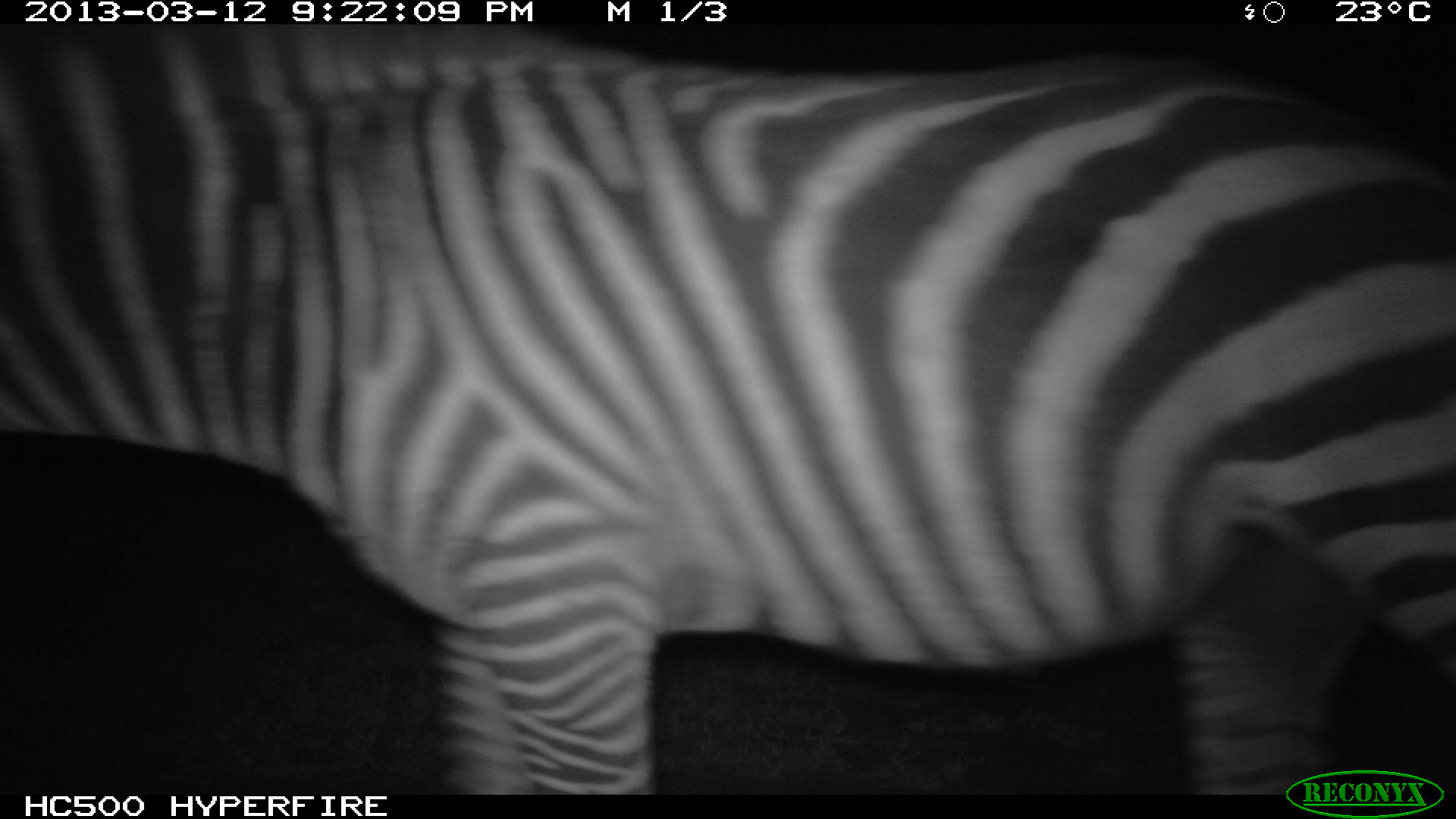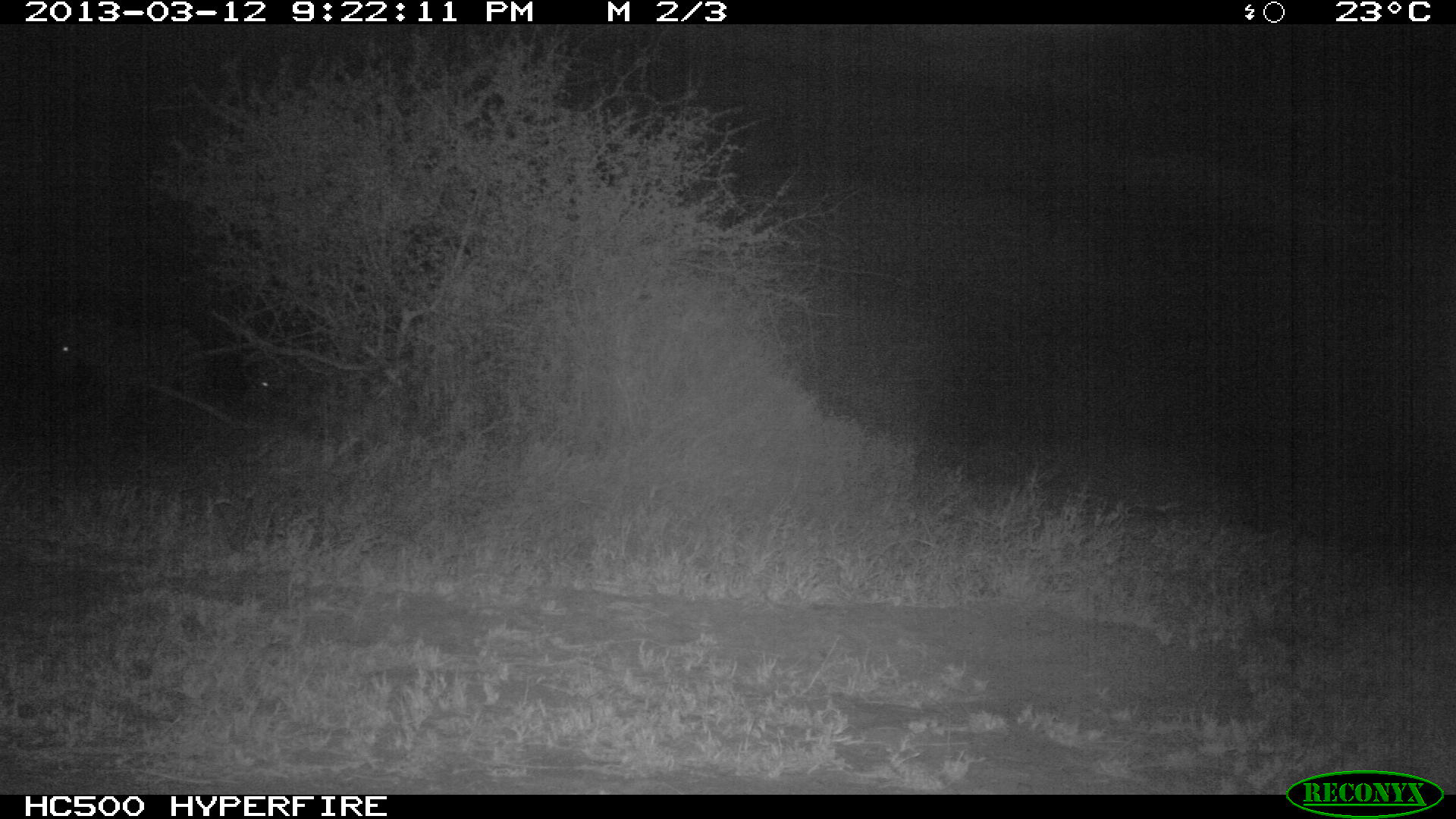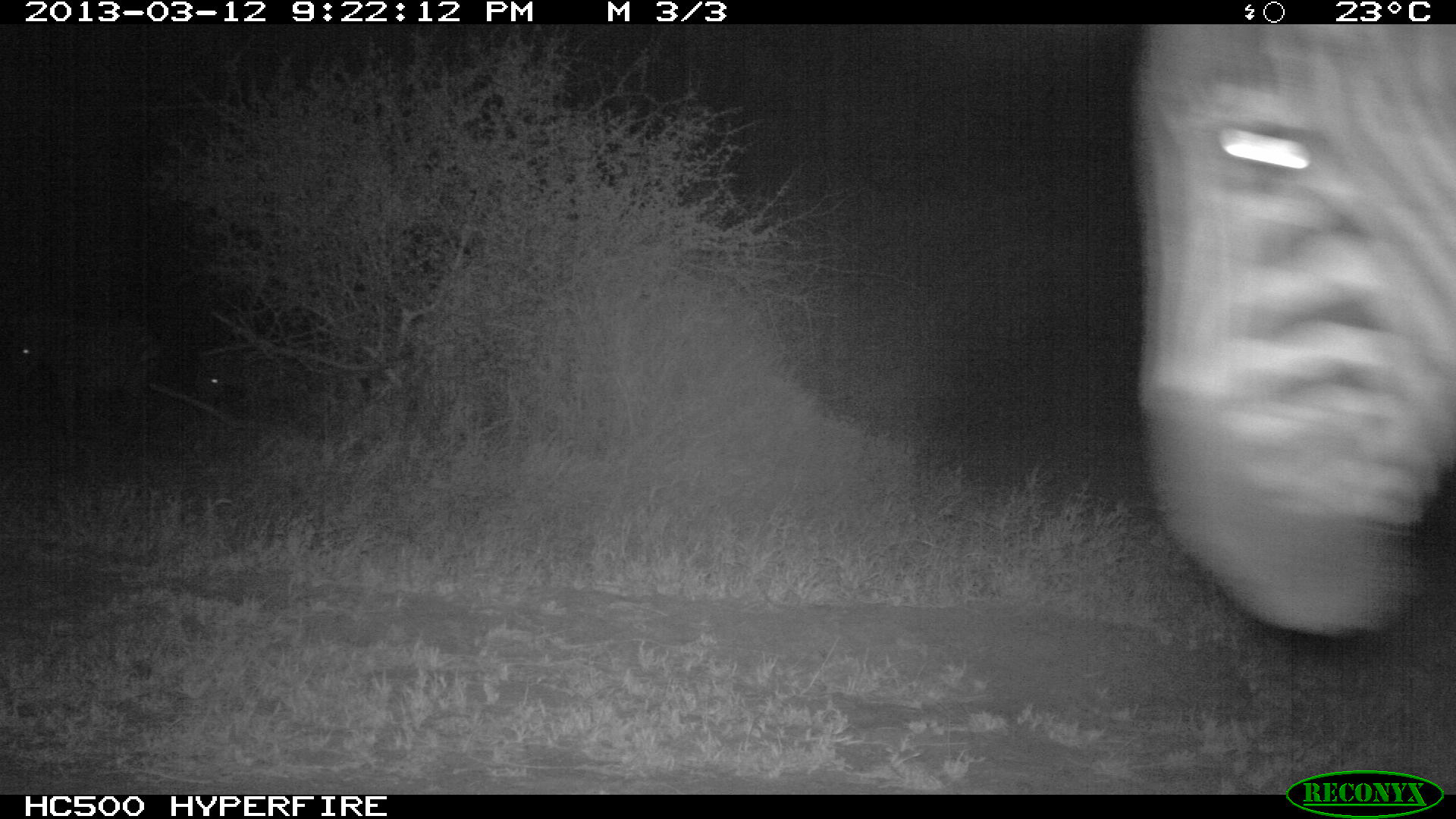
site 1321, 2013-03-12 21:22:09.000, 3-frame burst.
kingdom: Animalia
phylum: Chordata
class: Mammalia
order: Perissodactyla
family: Equidae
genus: Equus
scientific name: Equus quagga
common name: plains zebra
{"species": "Equus quagga (plains zebra)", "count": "1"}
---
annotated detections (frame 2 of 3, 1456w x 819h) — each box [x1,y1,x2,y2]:
equus quagga: [45,312,207,437]